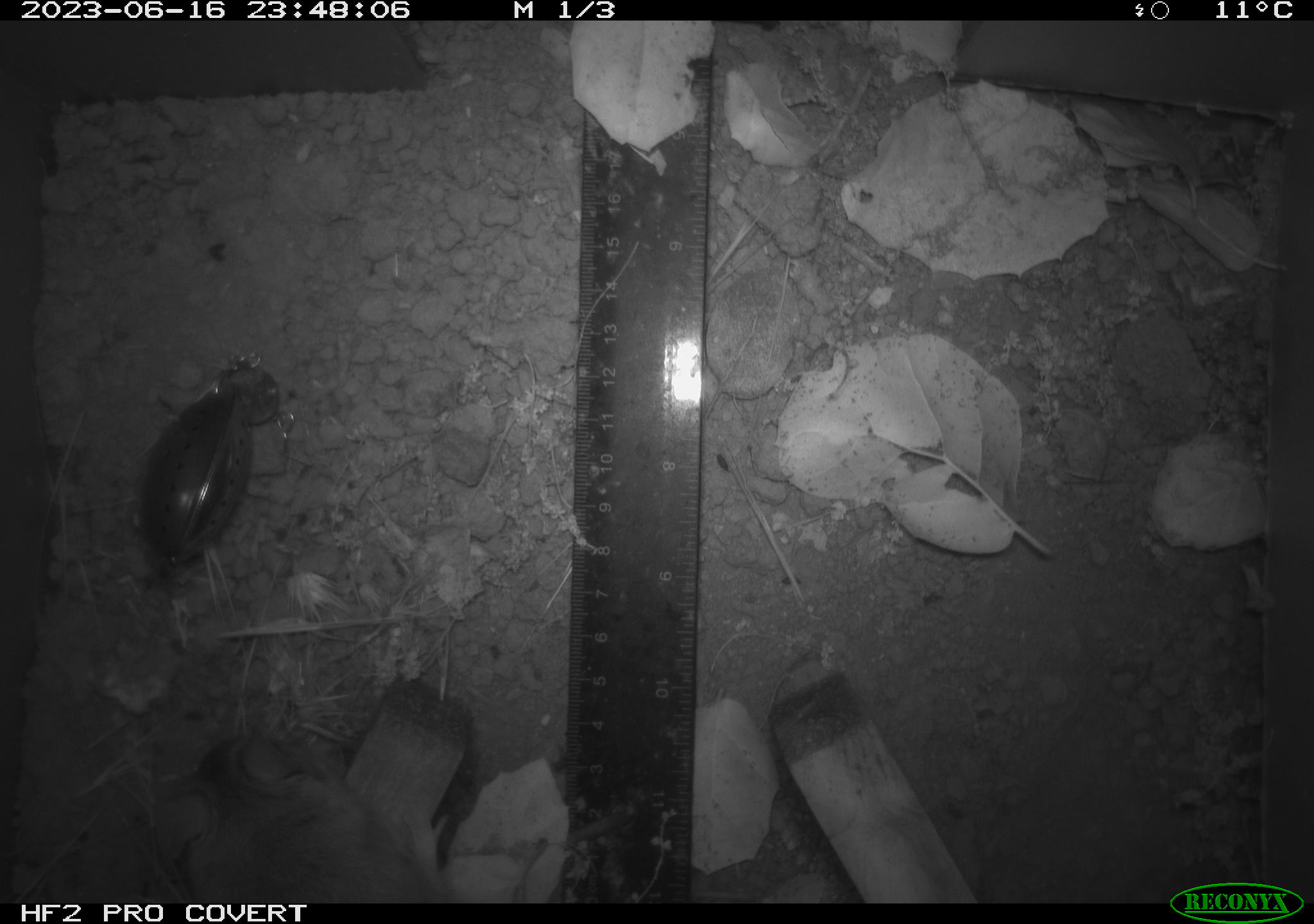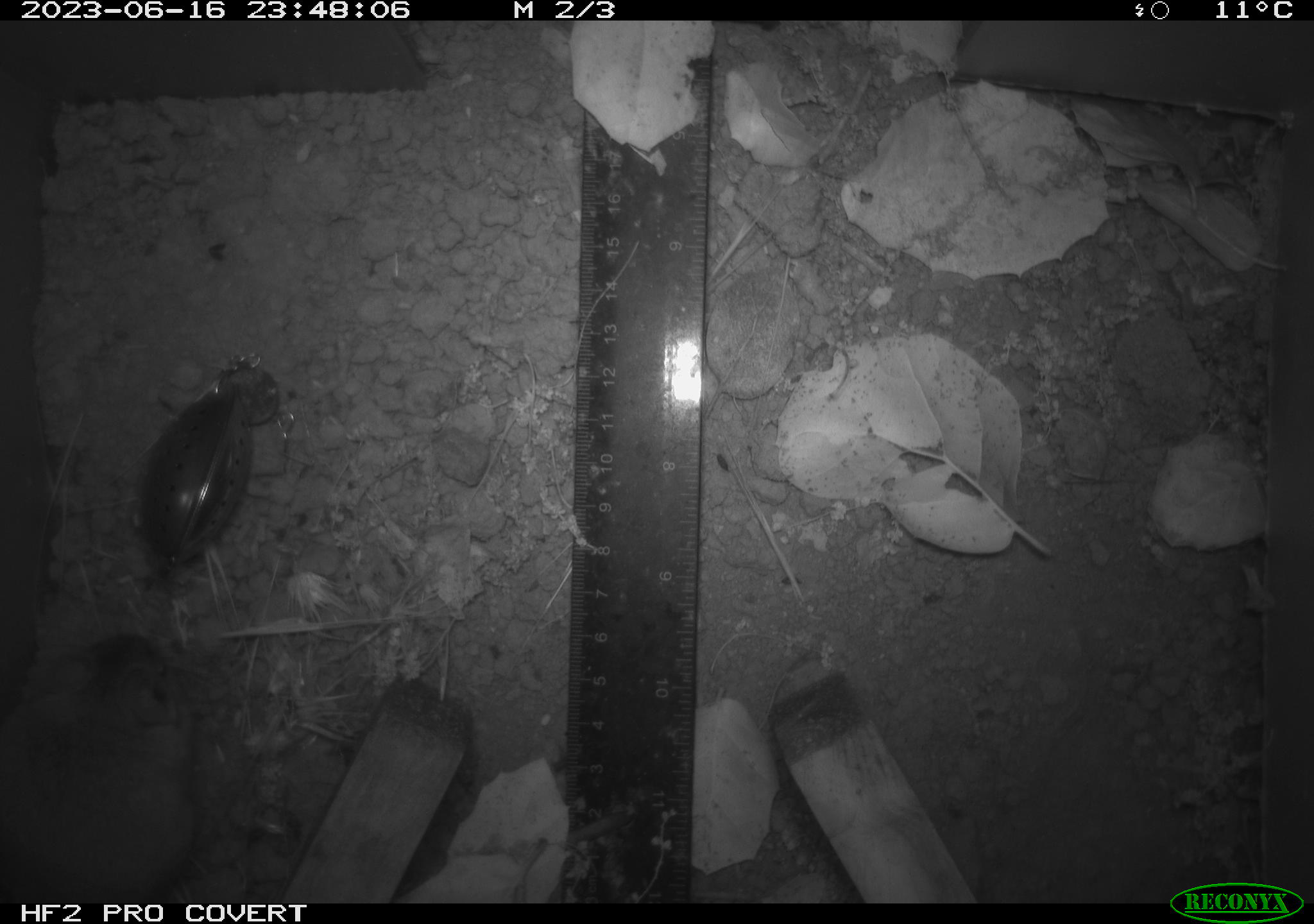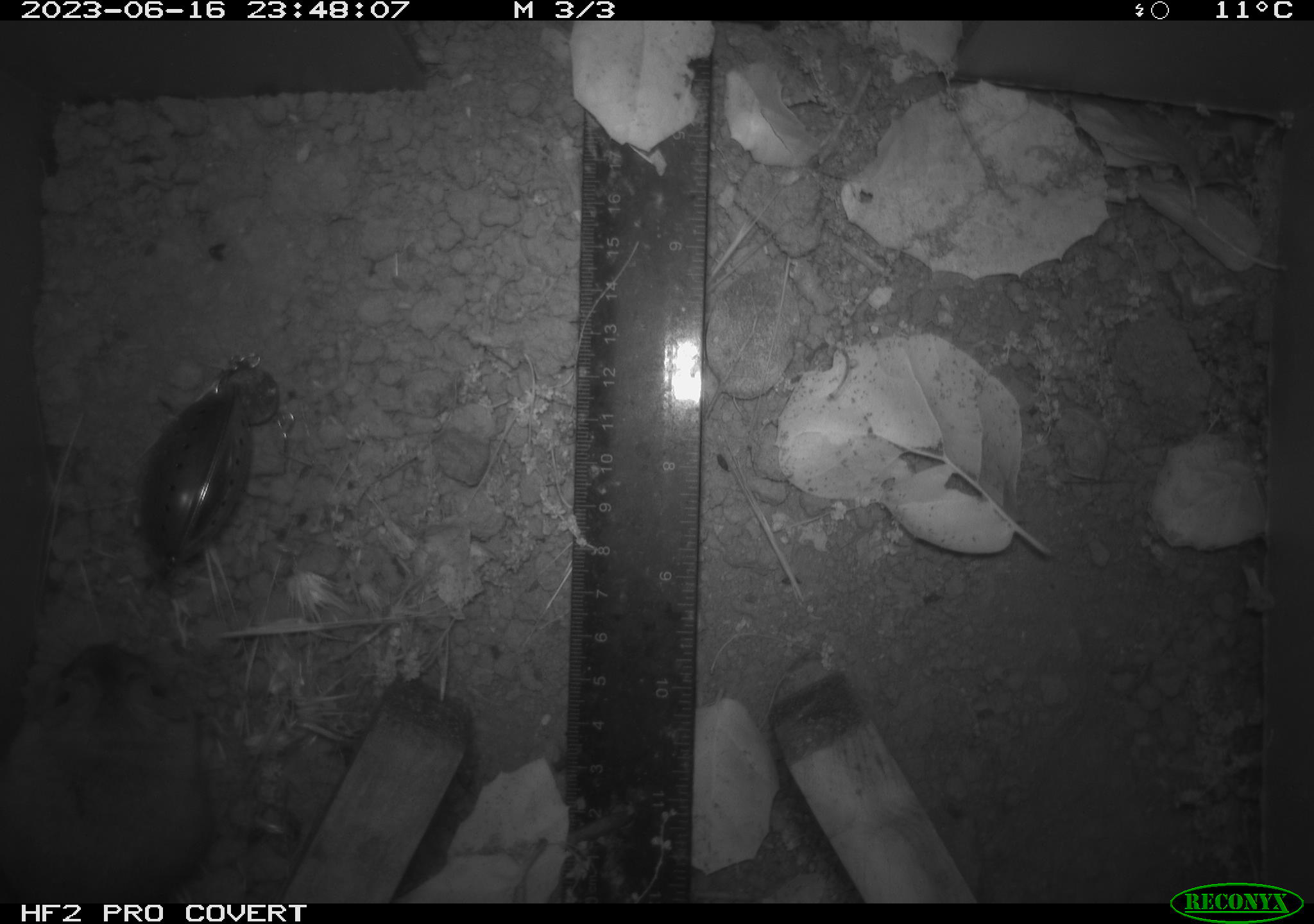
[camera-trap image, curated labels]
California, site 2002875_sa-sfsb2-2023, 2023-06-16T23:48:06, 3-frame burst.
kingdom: Animalia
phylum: Chordata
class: Mammalia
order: Rodentia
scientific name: Rodentia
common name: mouse species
Mouse species (Rodentia).